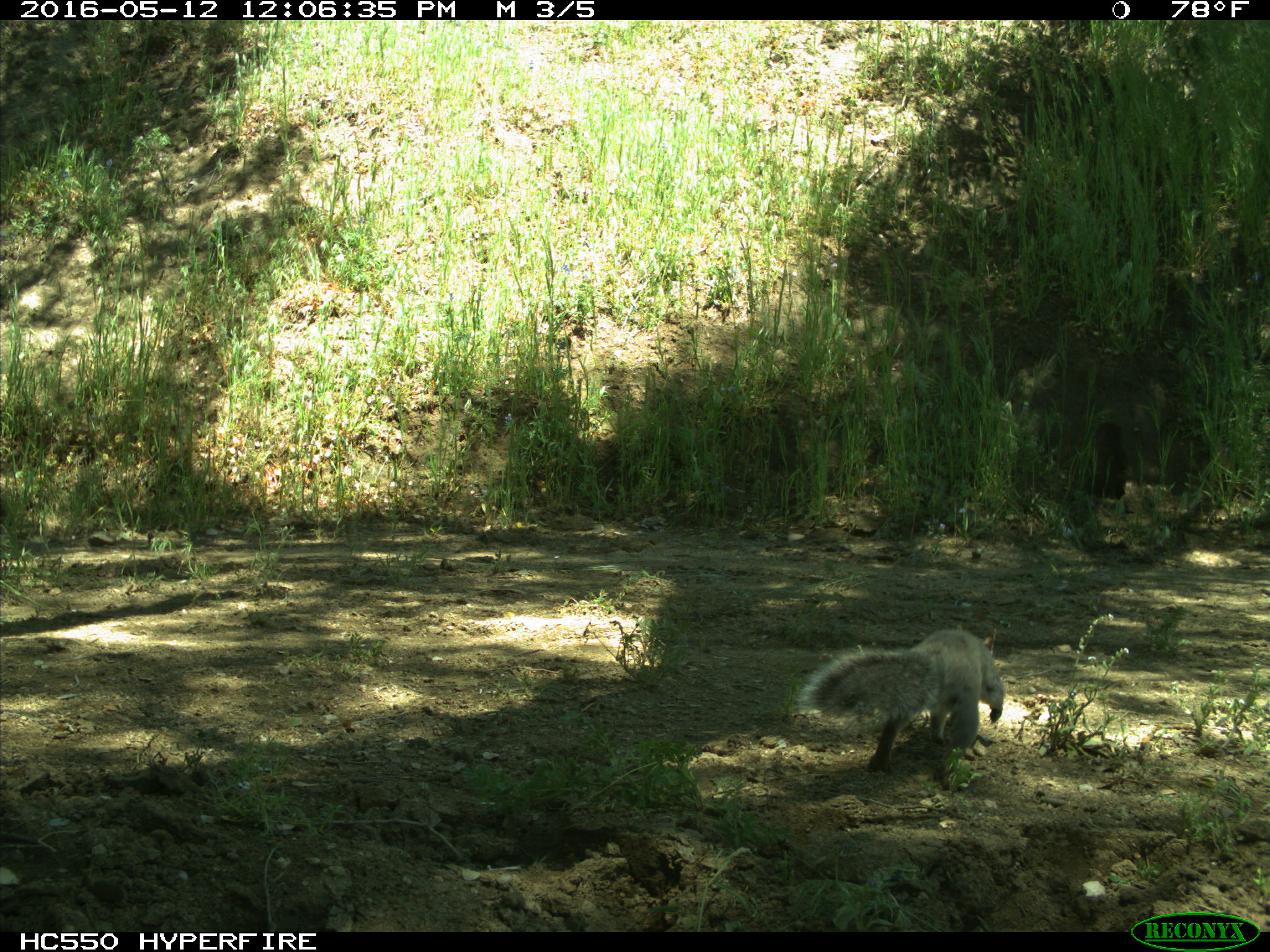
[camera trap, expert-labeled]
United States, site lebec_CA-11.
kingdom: Animalia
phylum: Chordata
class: Mammalia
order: Rodentia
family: Sciuridae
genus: Sciurus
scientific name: Sciurus carolinensis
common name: eastern gray squirrel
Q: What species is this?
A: Sciurus carolinensis (eastern gray squirrel).